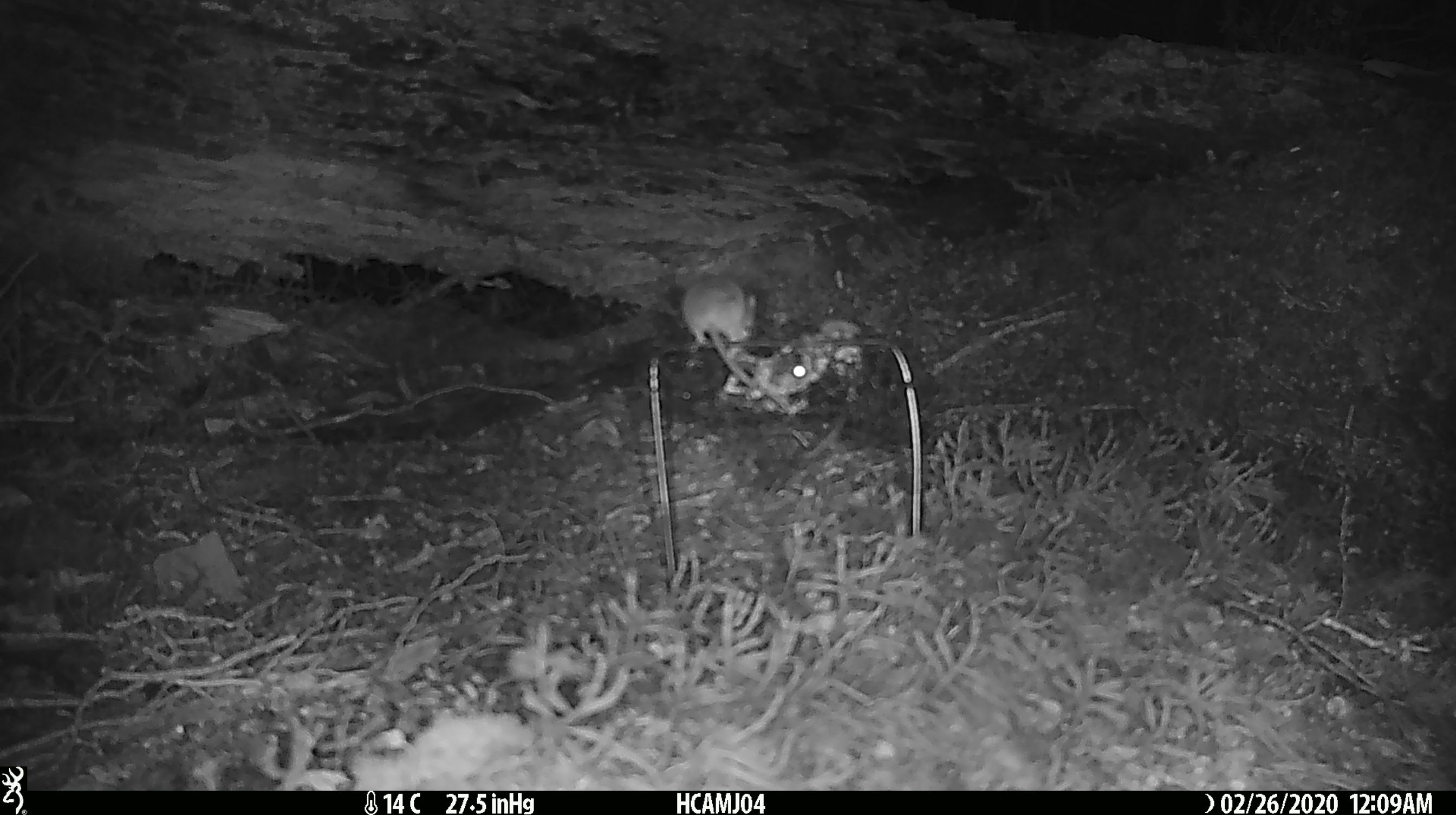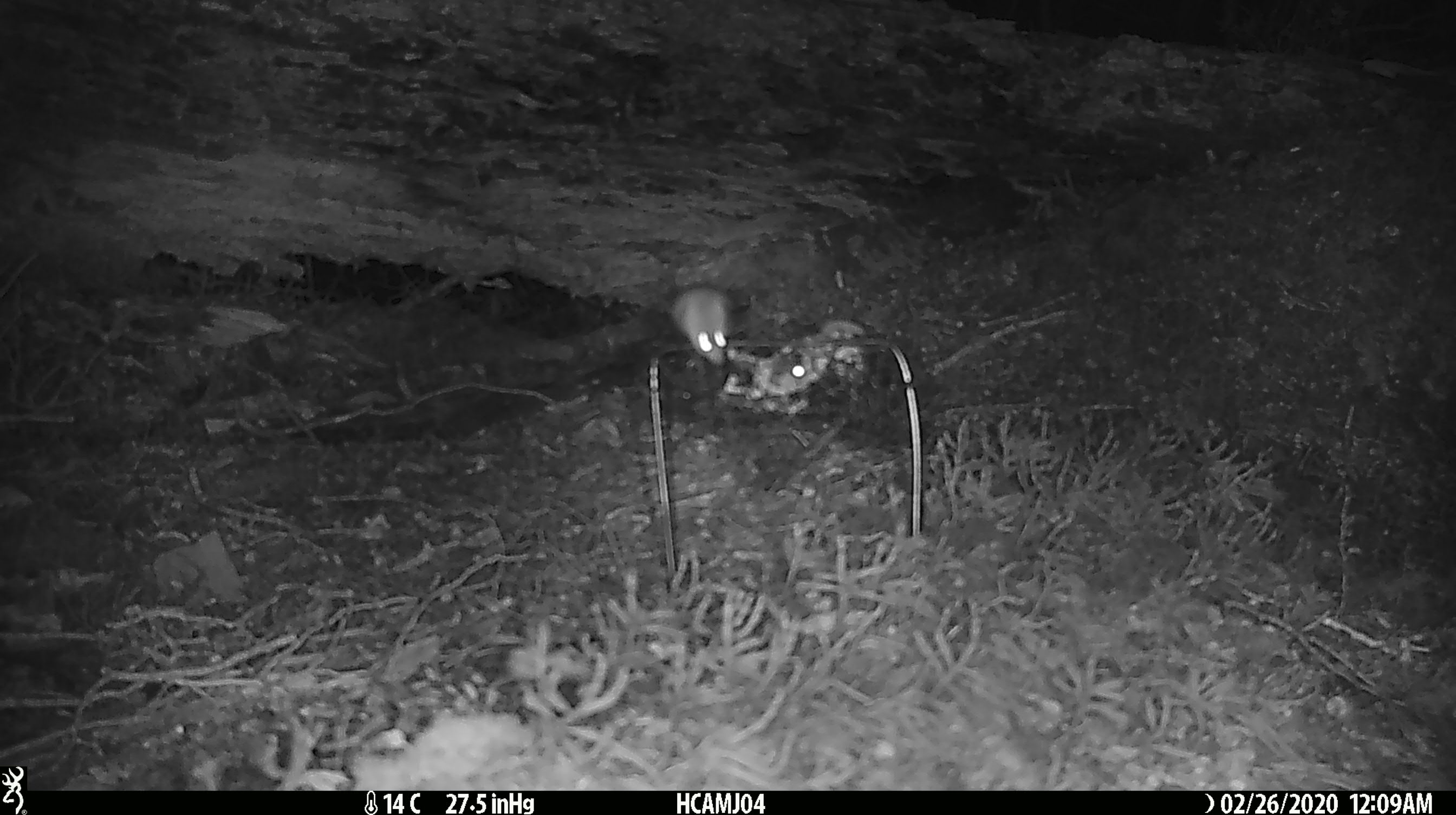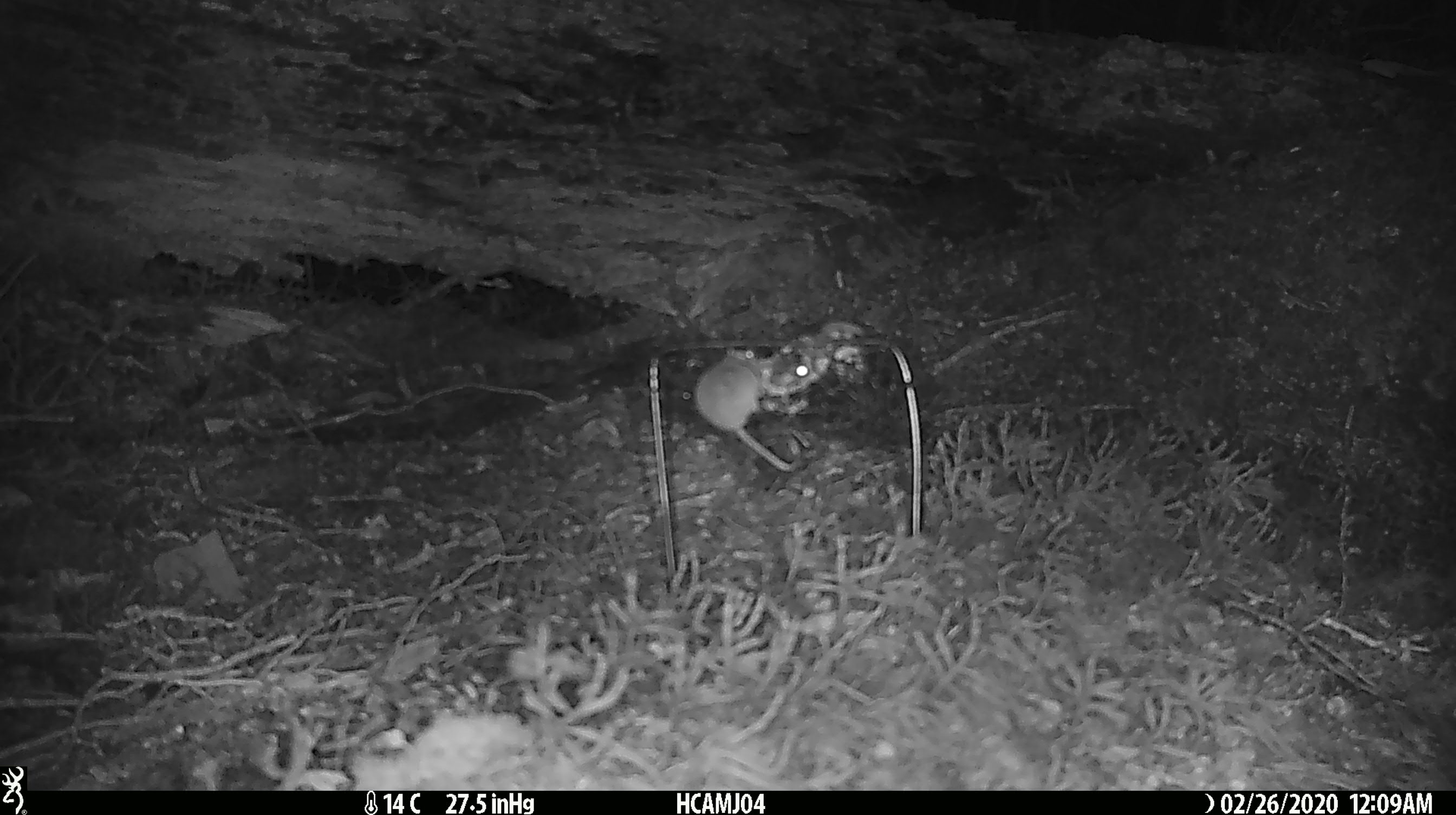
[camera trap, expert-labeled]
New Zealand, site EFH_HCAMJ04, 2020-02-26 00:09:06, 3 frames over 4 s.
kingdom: Animalia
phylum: Chordata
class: Mammalia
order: Rodentia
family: Muridae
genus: Mus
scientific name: Mus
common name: mouse